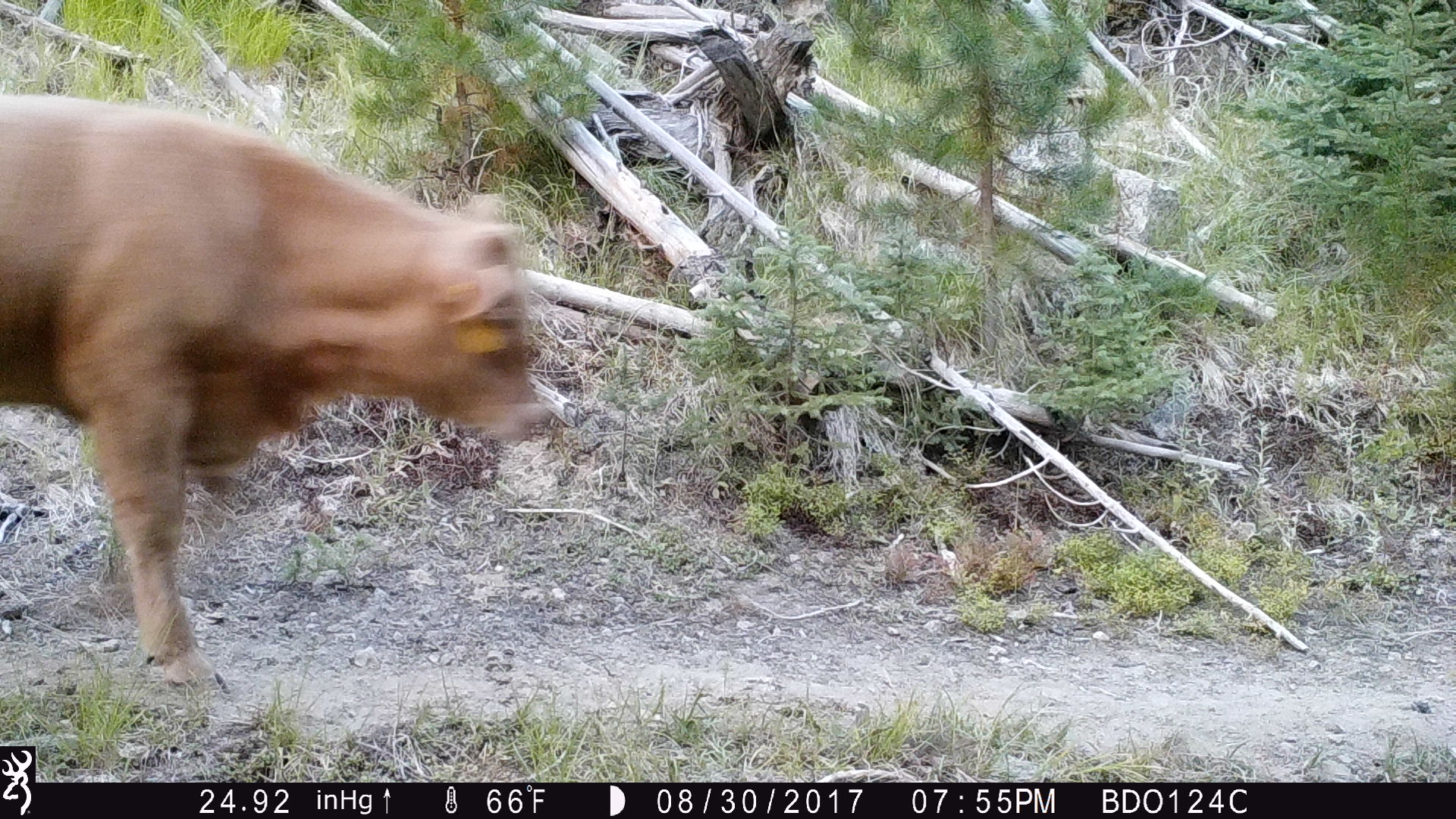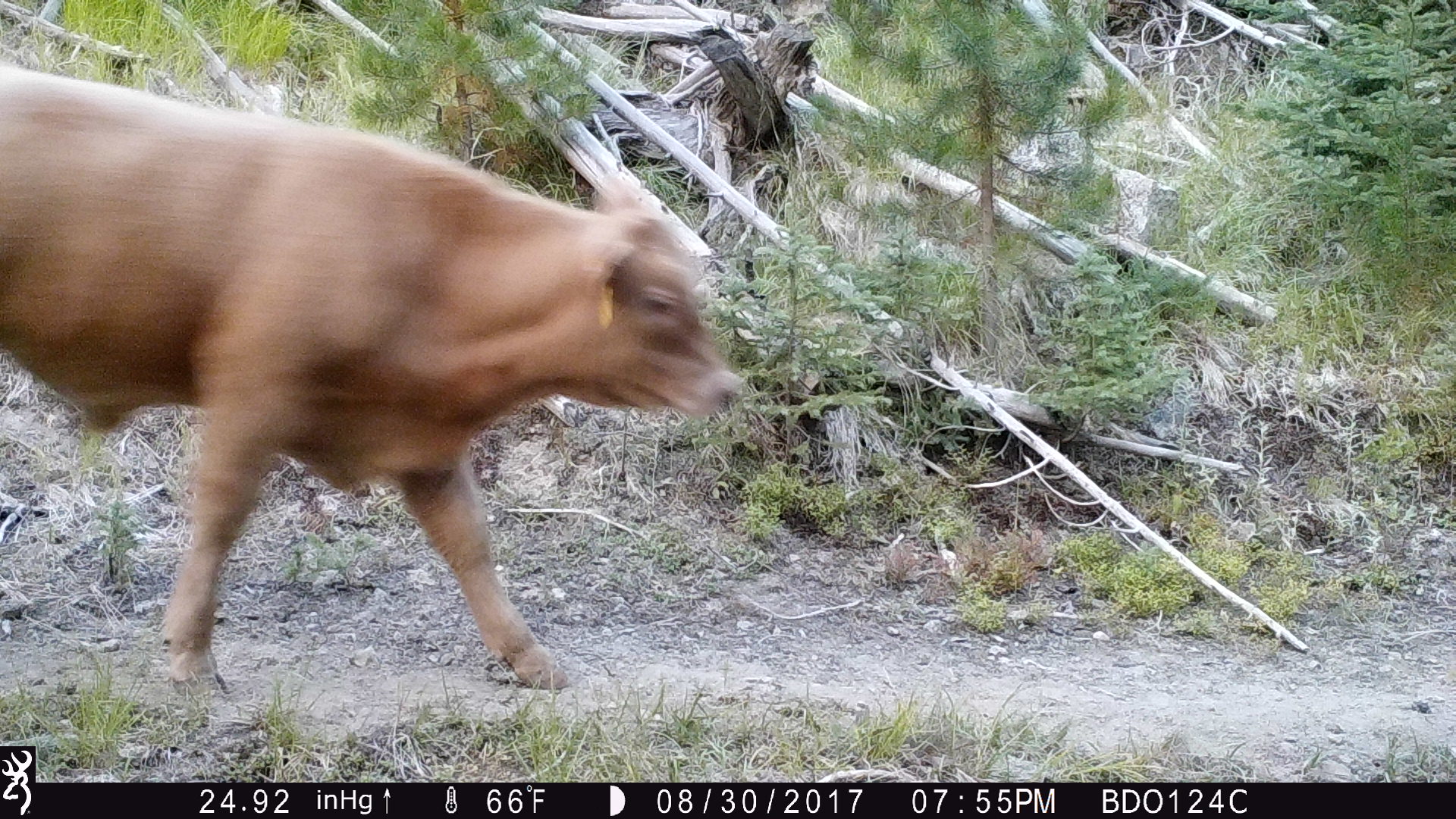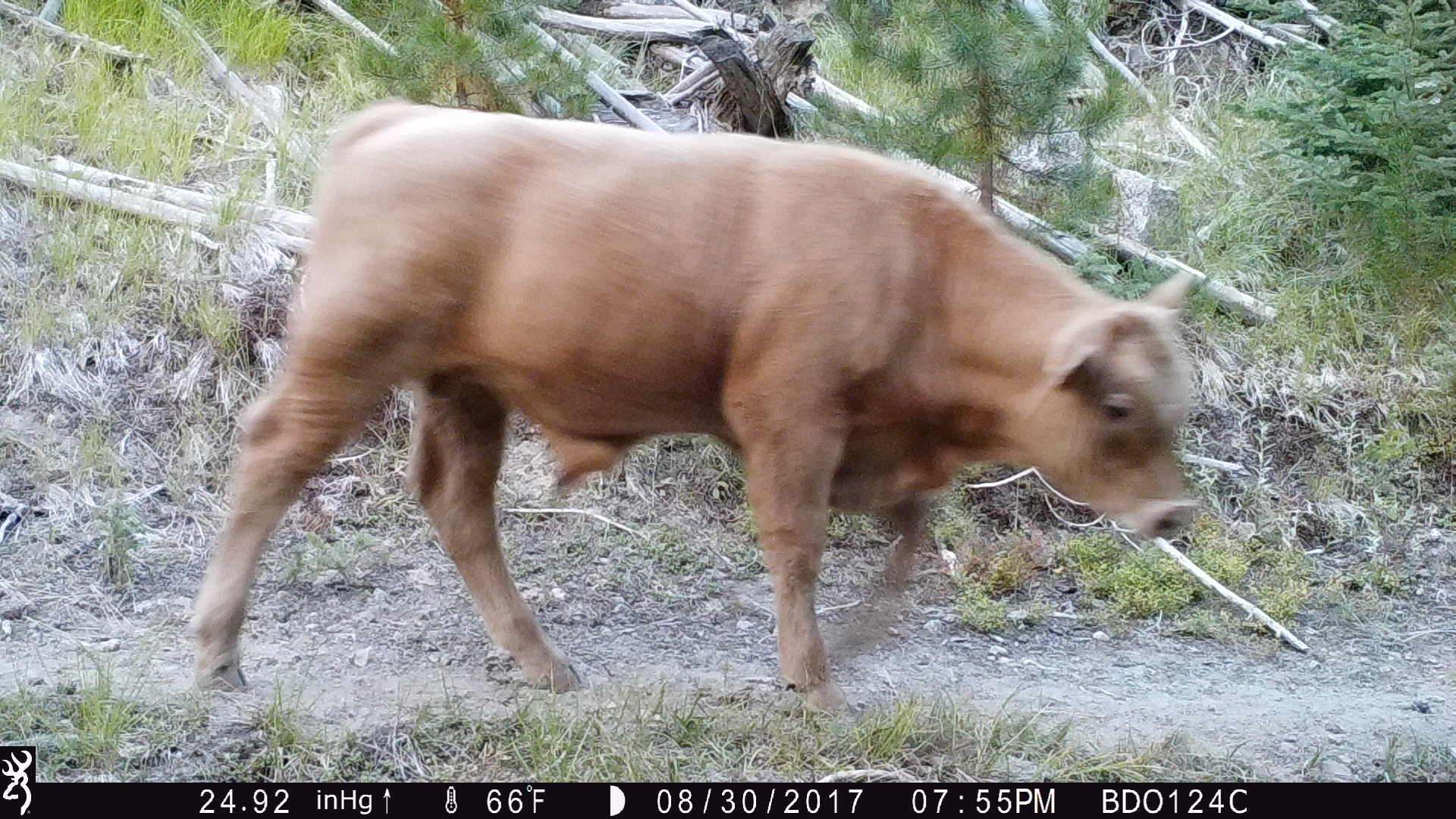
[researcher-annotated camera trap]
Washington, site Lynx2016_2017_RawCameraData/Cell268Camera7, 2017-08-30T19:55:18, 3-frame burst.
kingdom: Animalia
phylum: Chordata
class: Mammalia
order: Artiodactyla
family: Bovidae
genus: Bos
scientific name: Bos taurus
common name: domestic cattle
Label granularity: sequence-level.